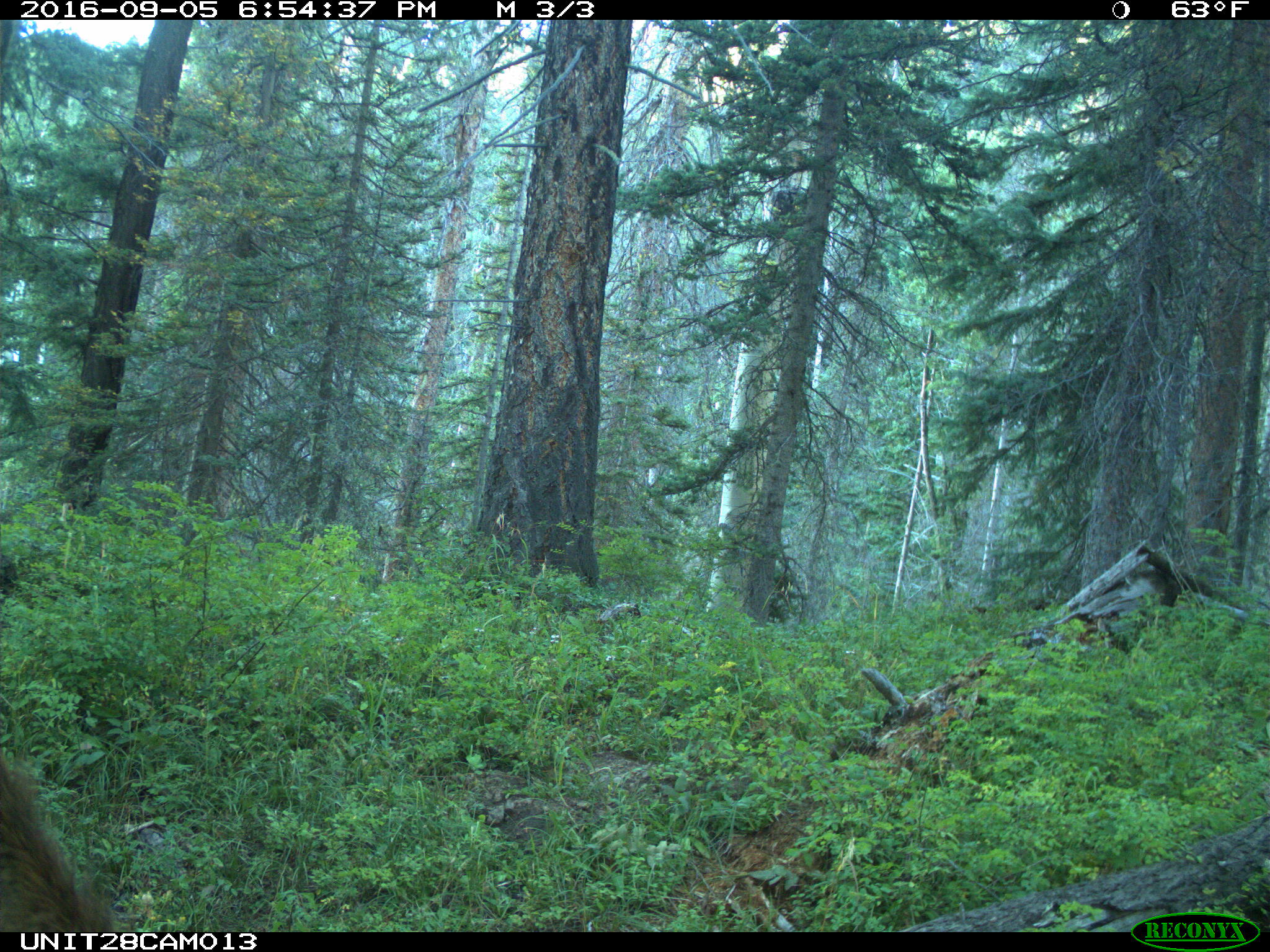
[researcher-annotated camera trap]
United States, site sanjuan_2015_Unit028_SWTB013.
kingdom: Animalia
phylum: Chordata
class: Mammalia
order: Artiodactyla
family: Cervidae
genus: Cervus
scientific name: Cervus elaphus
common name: red deer